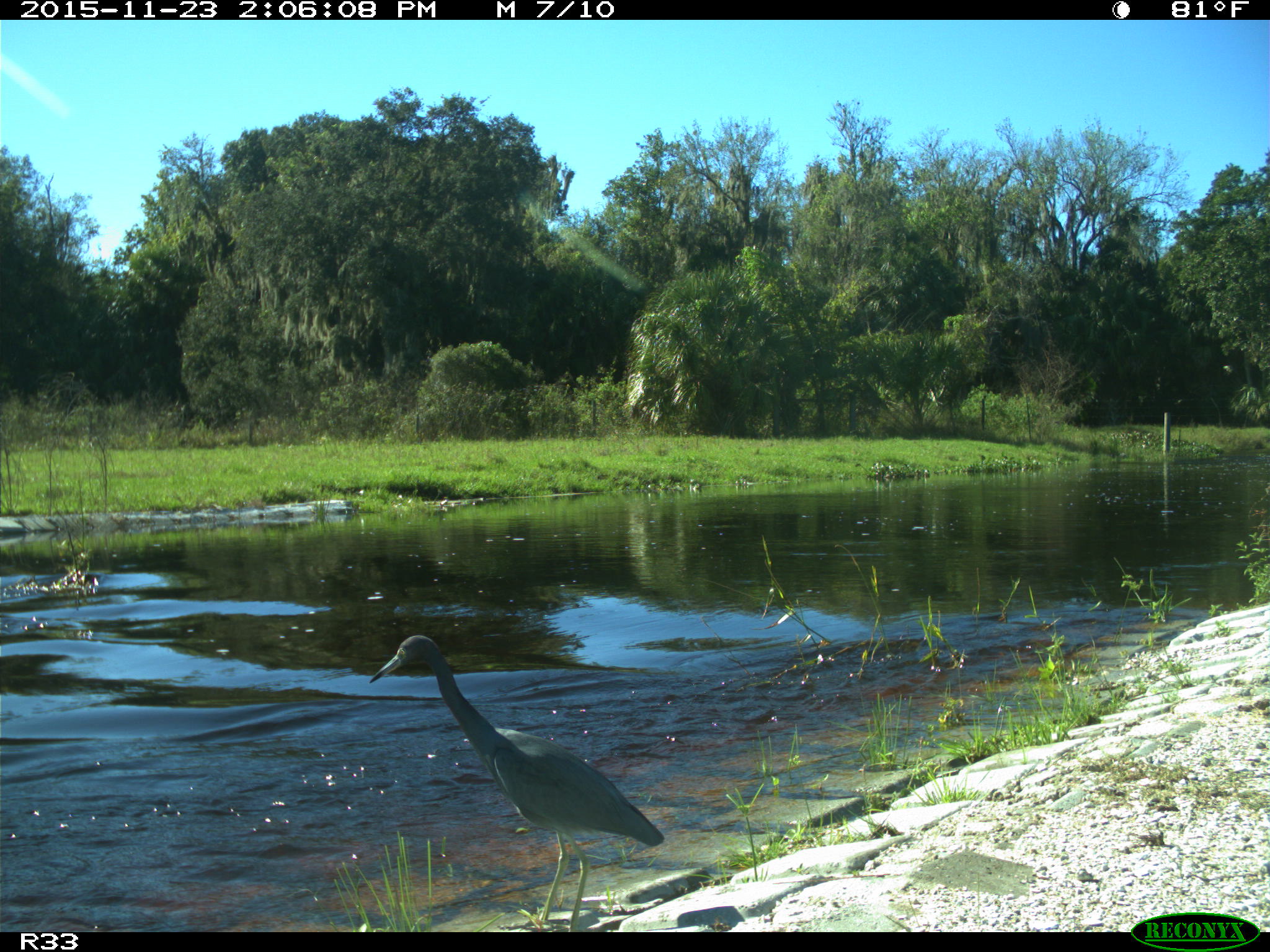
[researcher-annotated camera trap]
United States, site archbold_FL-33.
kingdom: Animalia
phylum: Chordata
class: Aves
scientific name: Aves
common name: birds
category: unidentified bird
Unidentified bird (birds) (Aves).